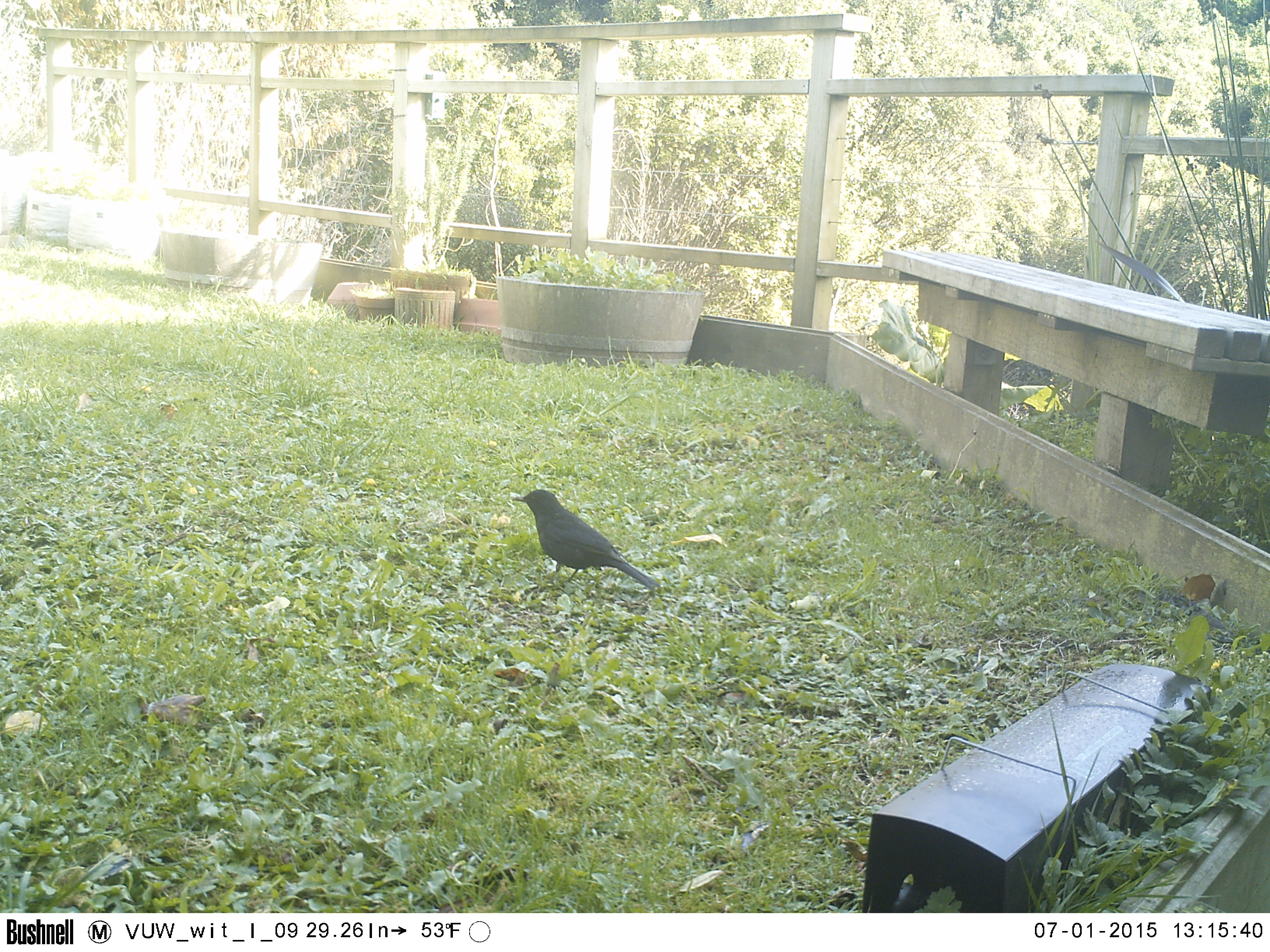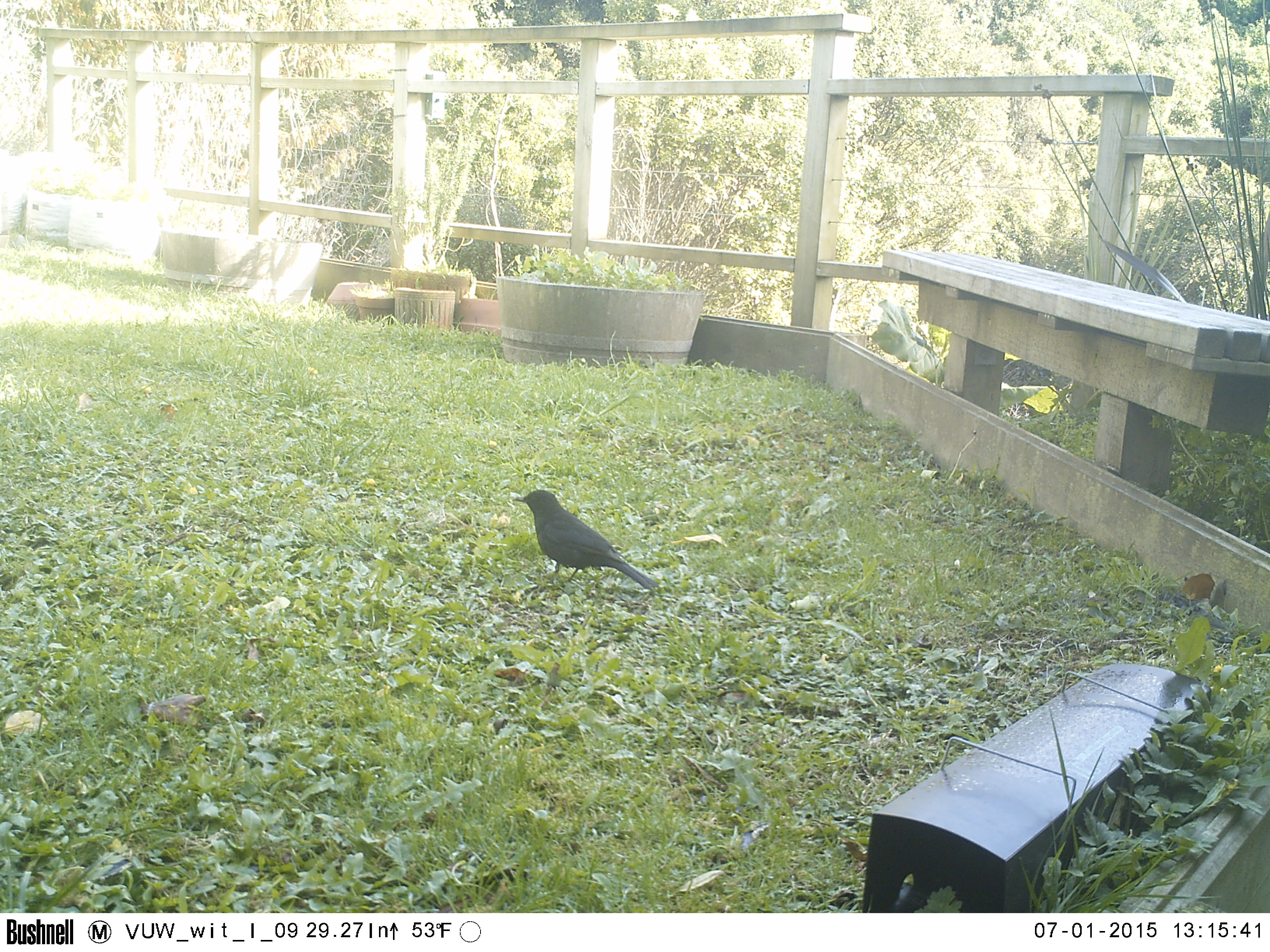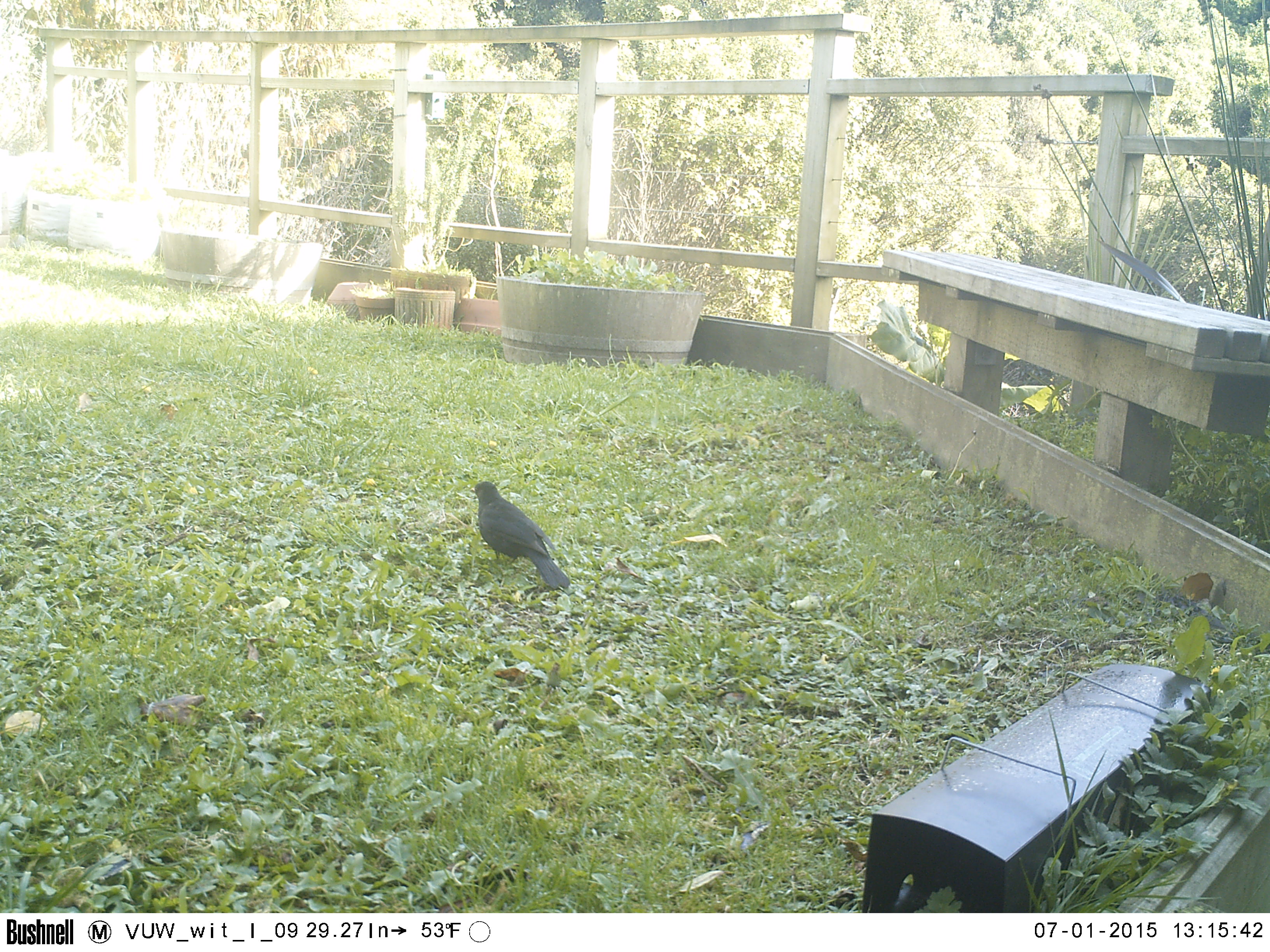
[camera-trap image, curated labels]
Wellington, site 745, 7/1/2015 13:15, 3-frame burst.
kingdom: Animalia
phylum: Chordata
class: Aves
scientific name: Aves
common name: bird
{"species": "bird (Aves)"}